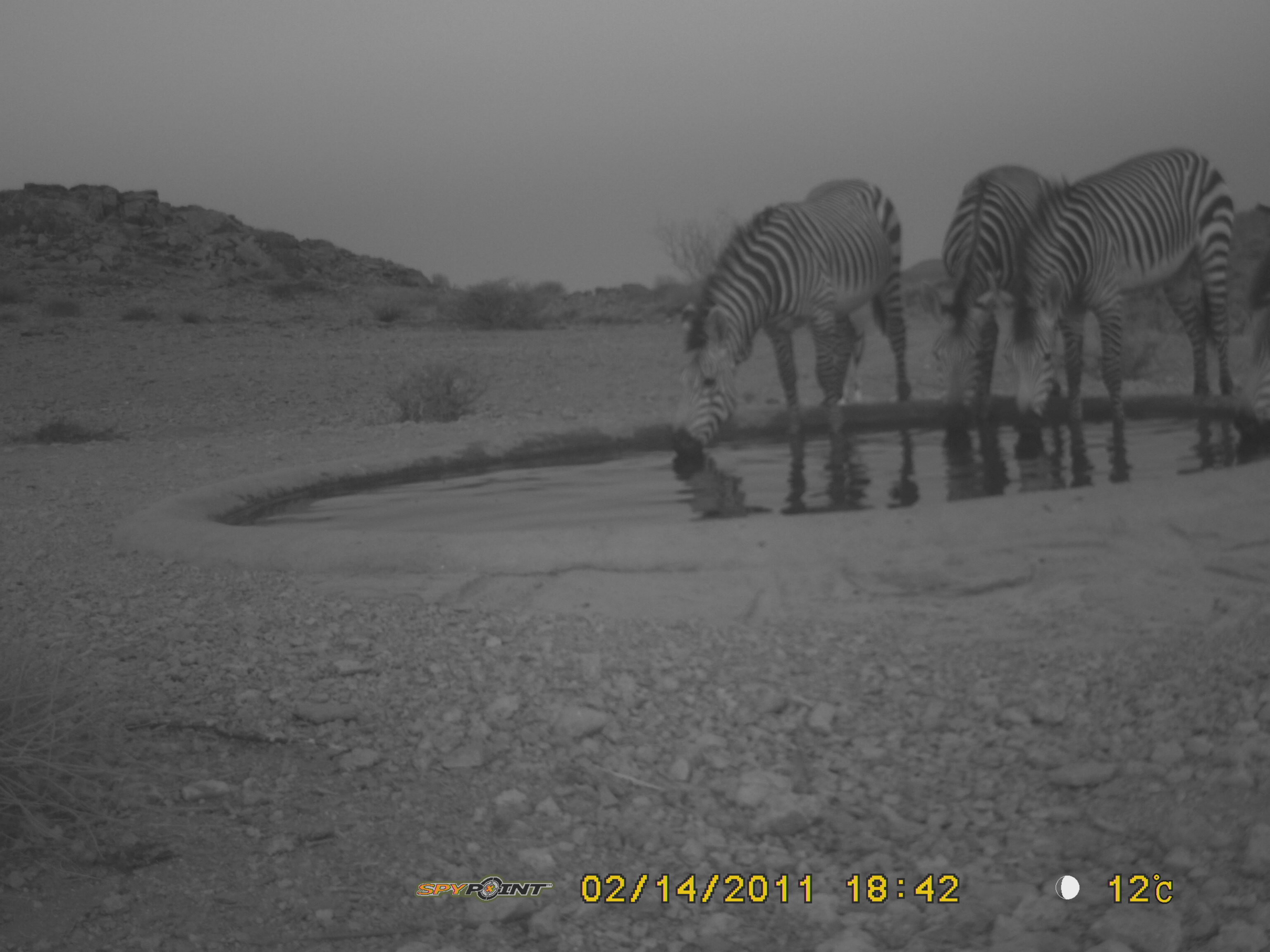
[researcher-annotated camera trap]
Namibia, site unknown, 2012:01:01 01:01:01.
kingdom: Animalia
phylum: Chordata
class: Mammalia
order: Perissodactyla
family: Equidae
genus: Equus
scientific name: Equus zebra hartmannae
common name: hartmann's mountain zebra